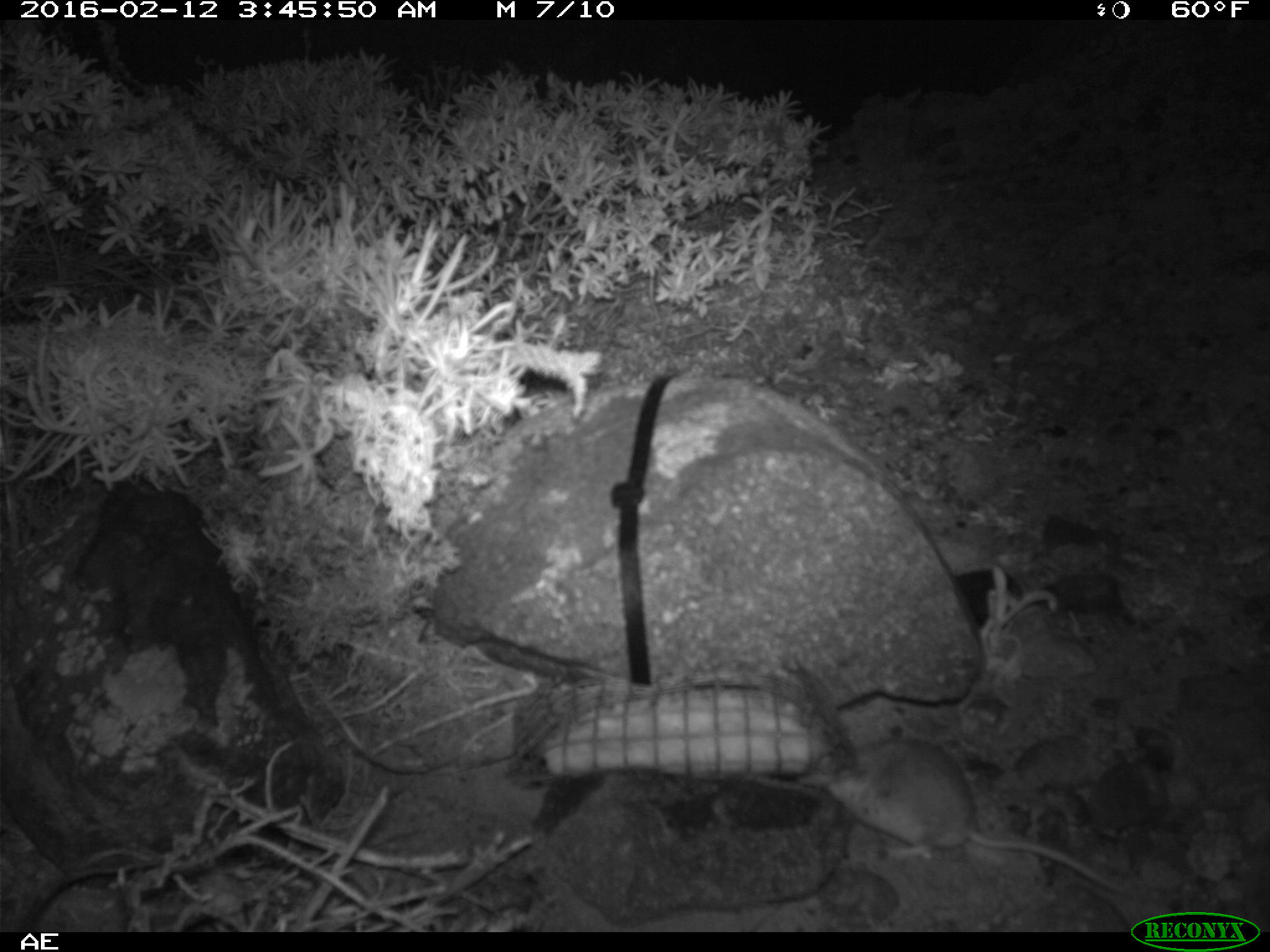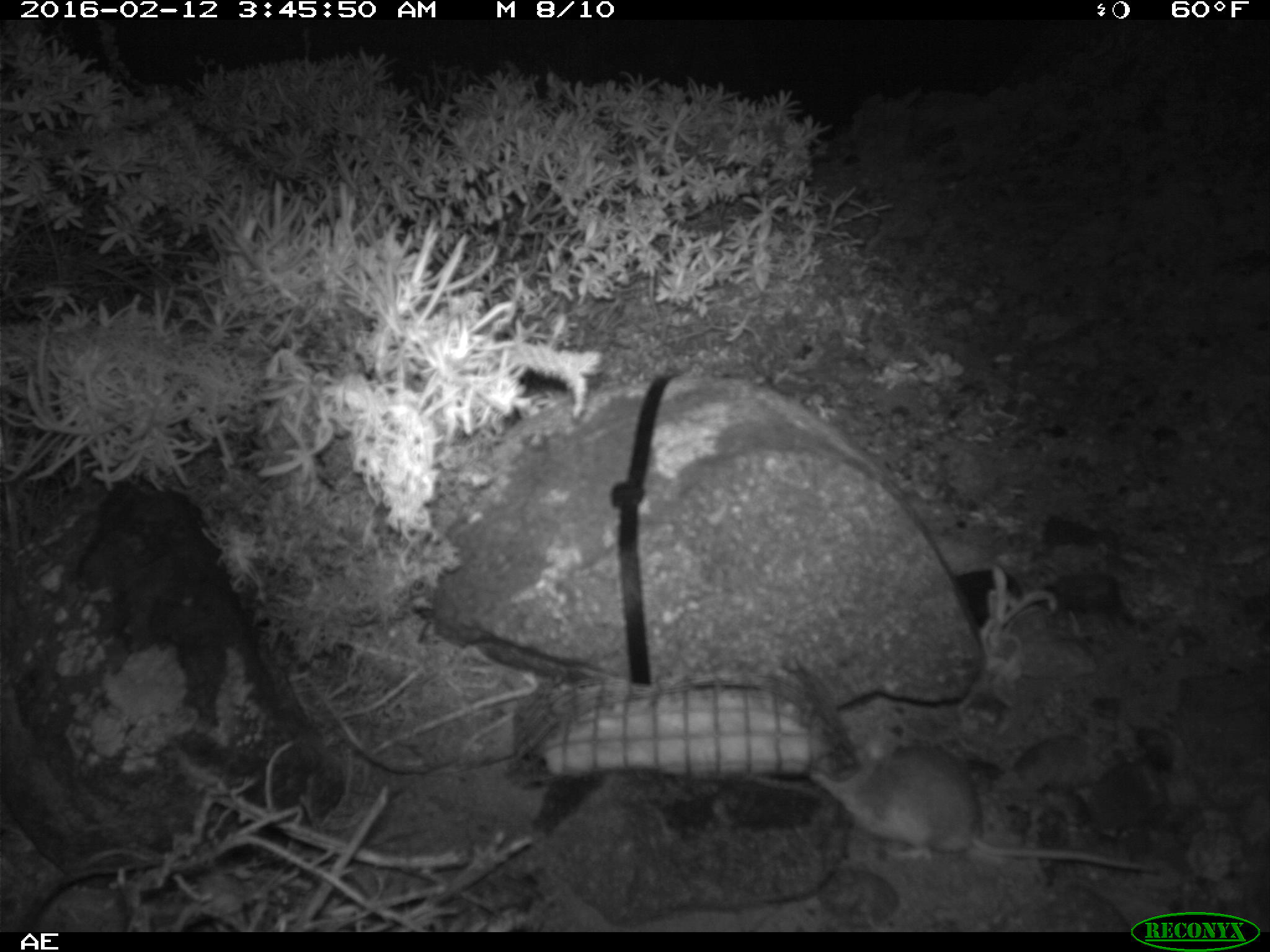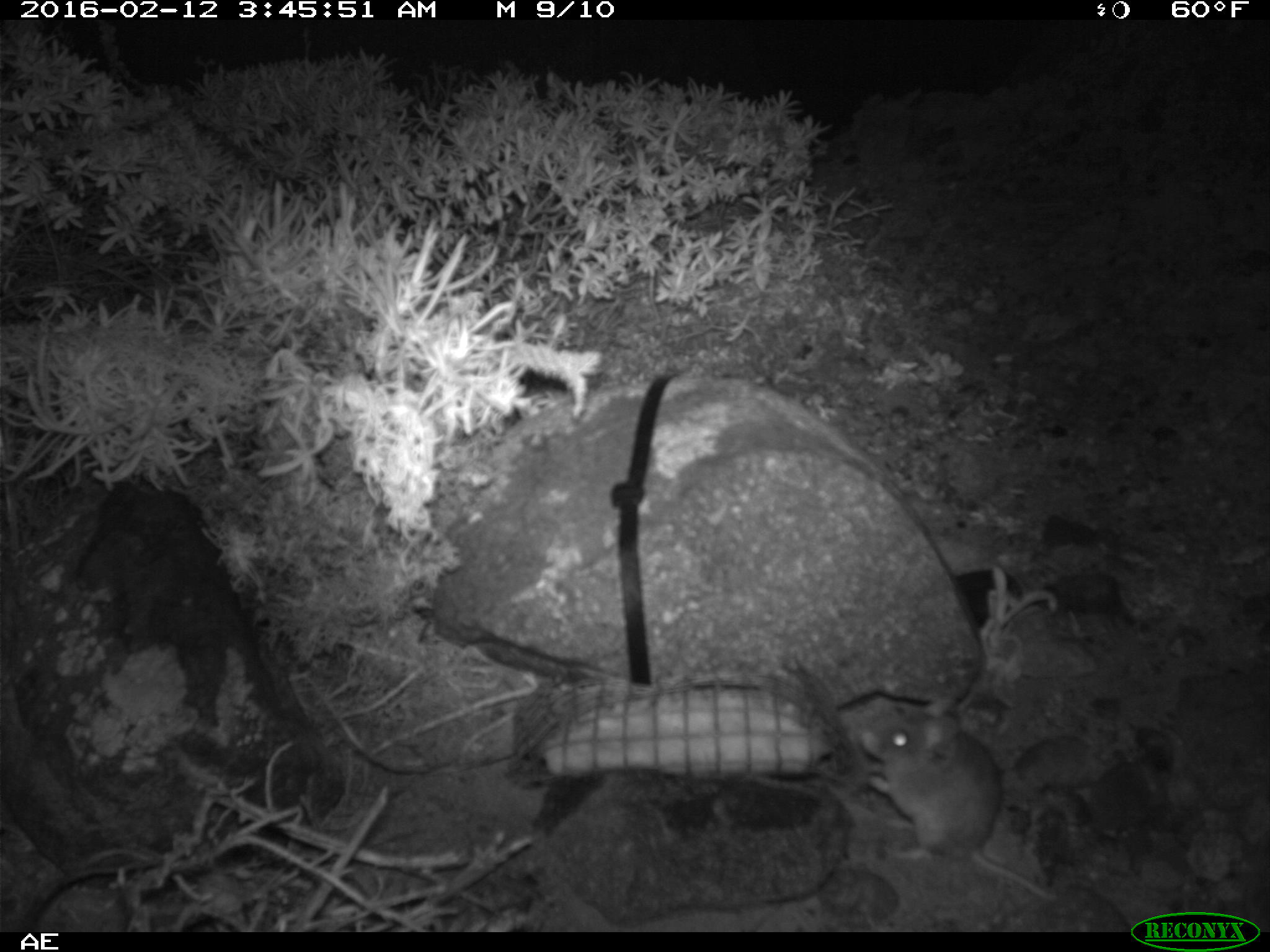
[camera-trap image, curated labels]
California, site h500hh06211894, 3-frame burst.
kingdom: Animalia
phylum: Chordata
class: Mammalia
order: Rodentia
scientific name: Rodentia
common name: rodent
Rodent (Rodentia).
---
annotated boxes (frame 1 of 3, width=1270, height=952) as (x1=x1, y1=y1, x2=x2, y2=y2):
rodent: (x1=798, y1=731, x2=1142, y2=901)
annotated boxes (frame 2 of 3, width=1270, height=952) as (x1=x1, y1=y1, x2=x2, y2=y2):
rodent: (x1=808, y1=729, x2=1157, y2=872)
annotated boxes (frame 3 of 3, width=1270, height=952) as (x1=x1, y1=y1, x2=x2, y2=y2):
rodent: (x1=858, y1=692, x2=1057, y2=902)